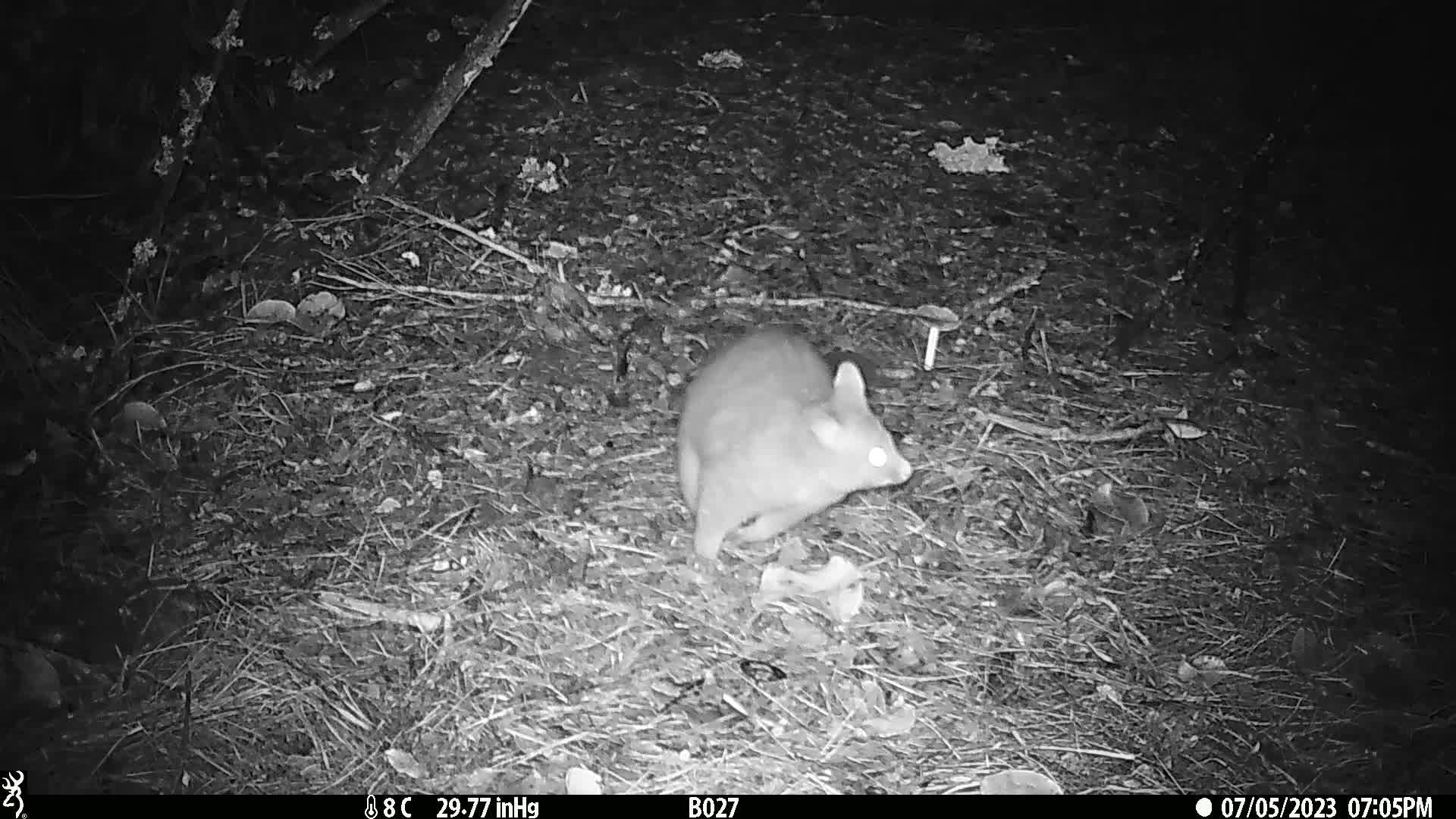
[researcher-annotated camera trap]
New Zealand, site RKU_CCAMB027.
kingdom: Animalia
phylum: Chordata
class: Mammalia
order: Diprotodontia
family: Phalangeridae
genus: Trichosurus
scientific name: Trichosurus vulpecula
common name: common brushtail possum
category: possum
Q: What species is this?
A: Possum (common brushtail possum) (Trichosurus vulpecula).